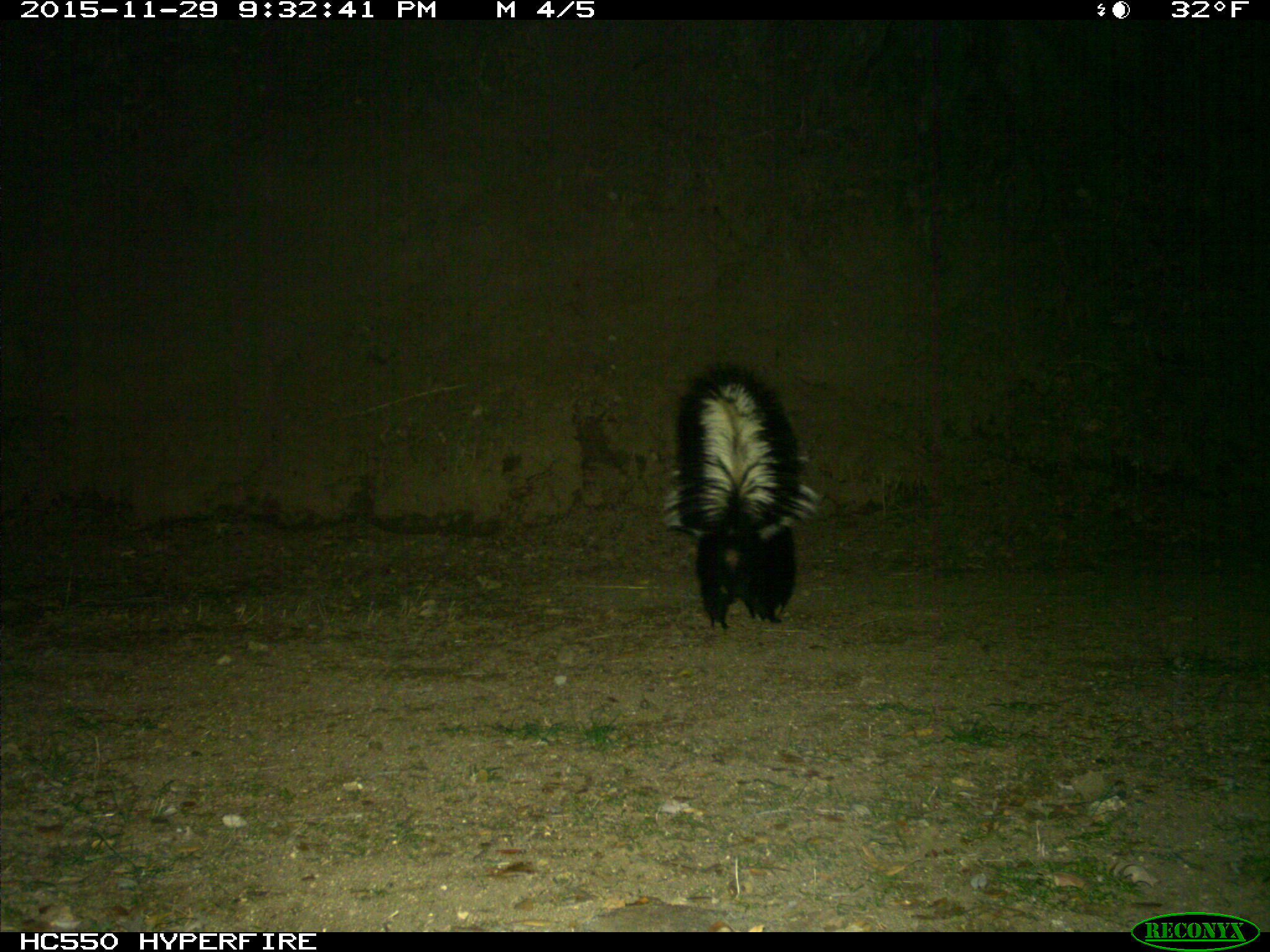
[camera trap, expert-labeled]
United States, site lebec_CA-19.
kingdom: Animalia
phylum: Chordata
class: Mammalia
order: Carnivora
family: Mephitidae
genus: Mephitis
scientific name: Mephitis mephitis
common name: striped skunk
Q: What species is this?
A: Mephitis mephitis (striped skunk).